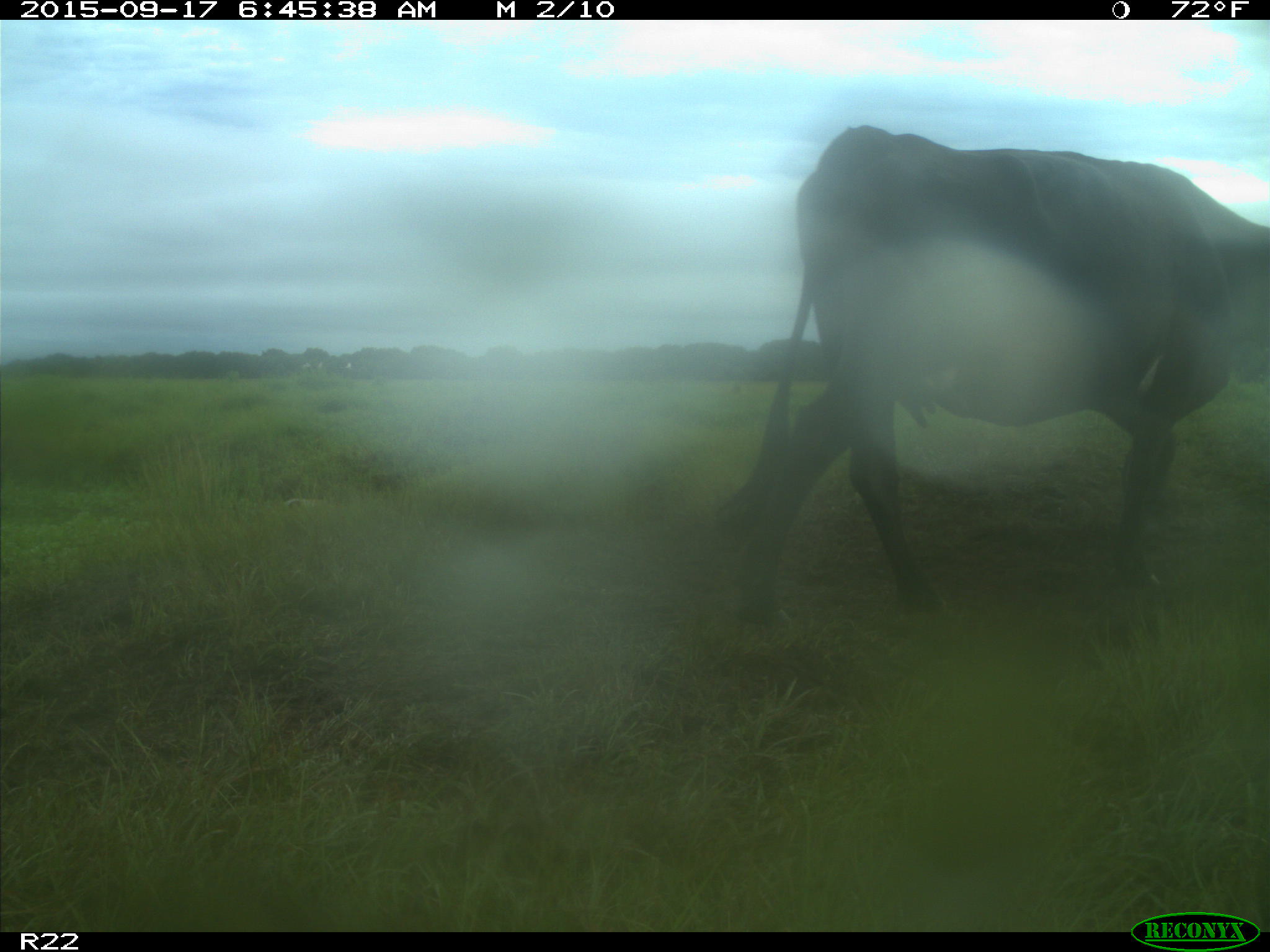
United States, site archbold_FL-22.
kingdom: Animalia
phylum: Chordata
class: Mammalia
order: Artiodactyla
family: Bovidae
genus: Bos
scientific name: Bos taurus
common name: domestic cow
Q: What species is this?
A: Bos taurus (domestic cow).